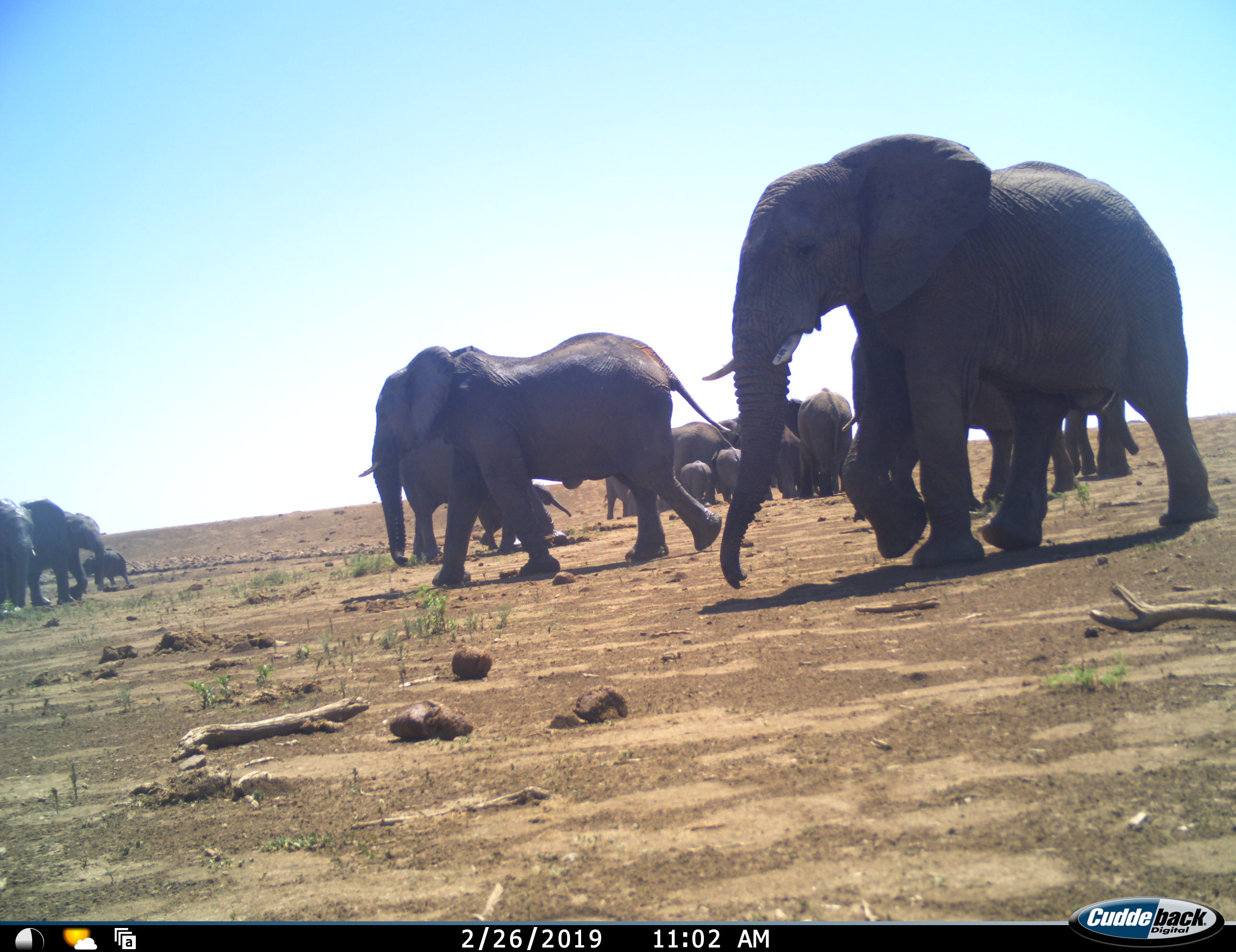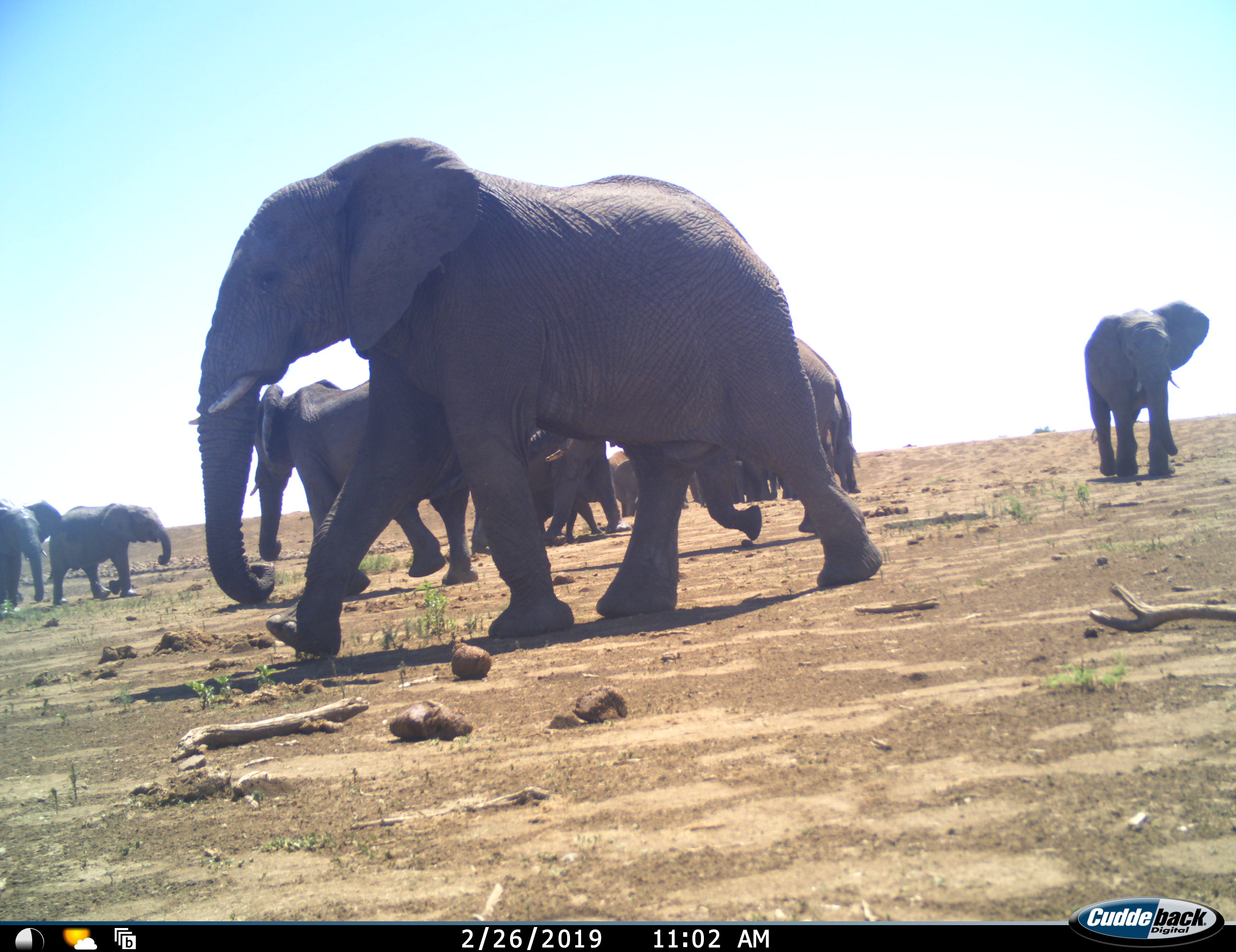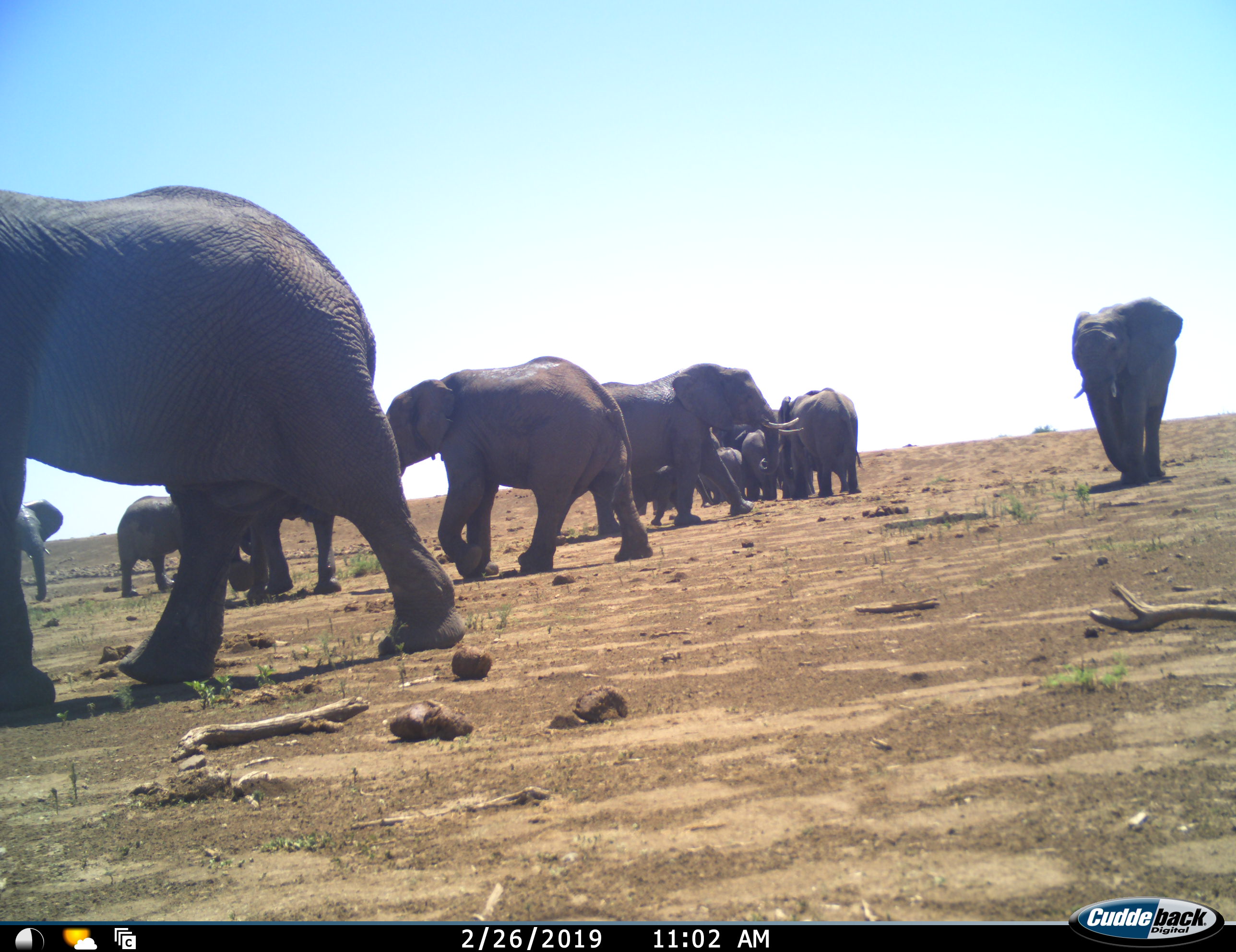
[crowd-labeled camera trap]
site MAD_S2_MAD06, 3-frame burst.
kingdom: Animalia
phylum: Chordata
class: Mammalia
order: Proboscidea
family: Elephantidae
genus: Loxodonta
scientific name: Loxodonta africana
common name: african bush elephant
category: elephant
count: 11-50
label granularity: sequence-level